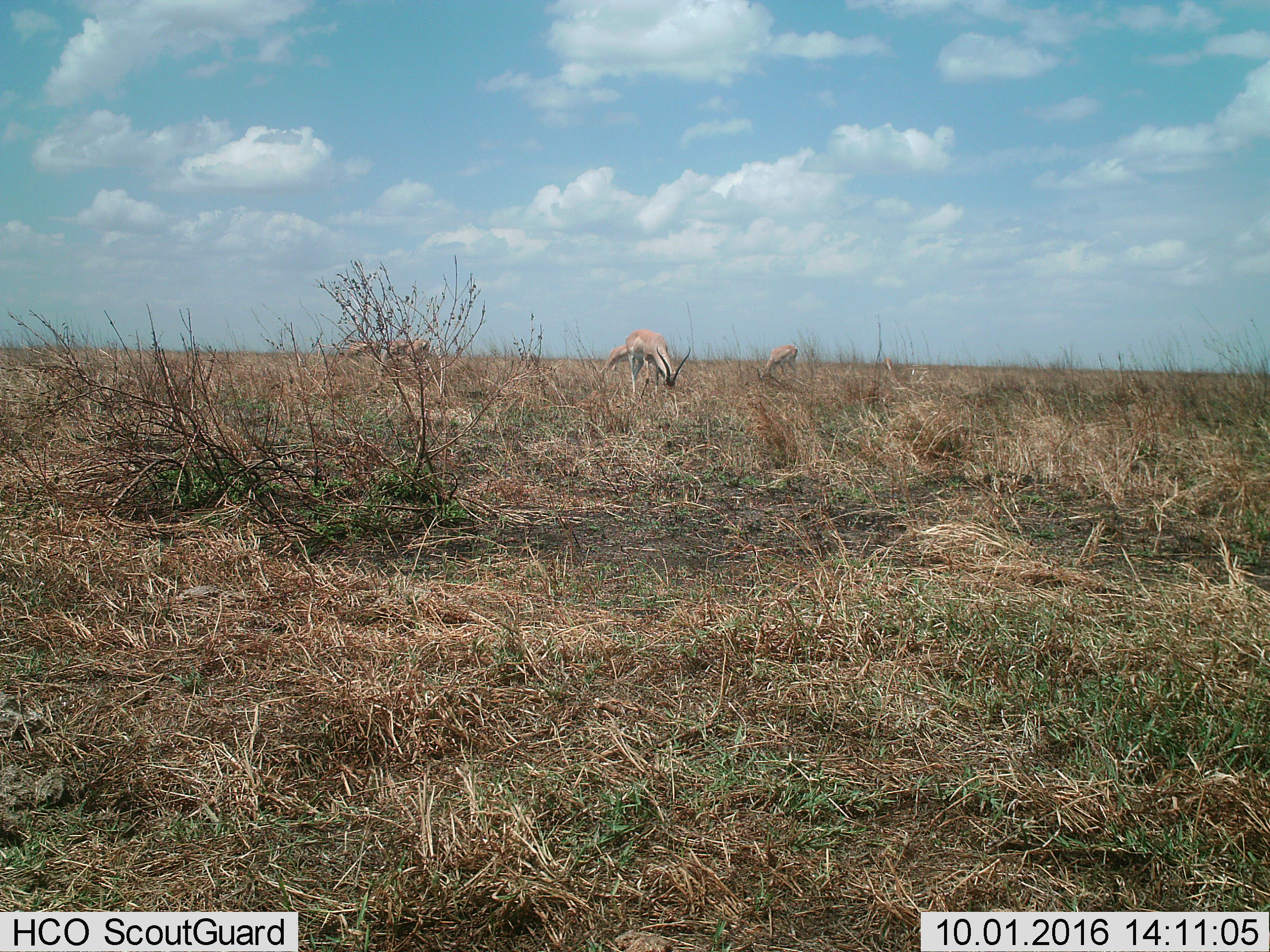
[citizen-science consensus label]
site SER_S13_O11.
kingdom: Animalia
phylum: Chordata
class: Mammalia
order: Artiodactyla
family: Bovidae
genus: Nanger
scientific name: Nanger granti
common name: grant's gazelle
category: gazellegrants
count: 3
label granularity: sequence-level